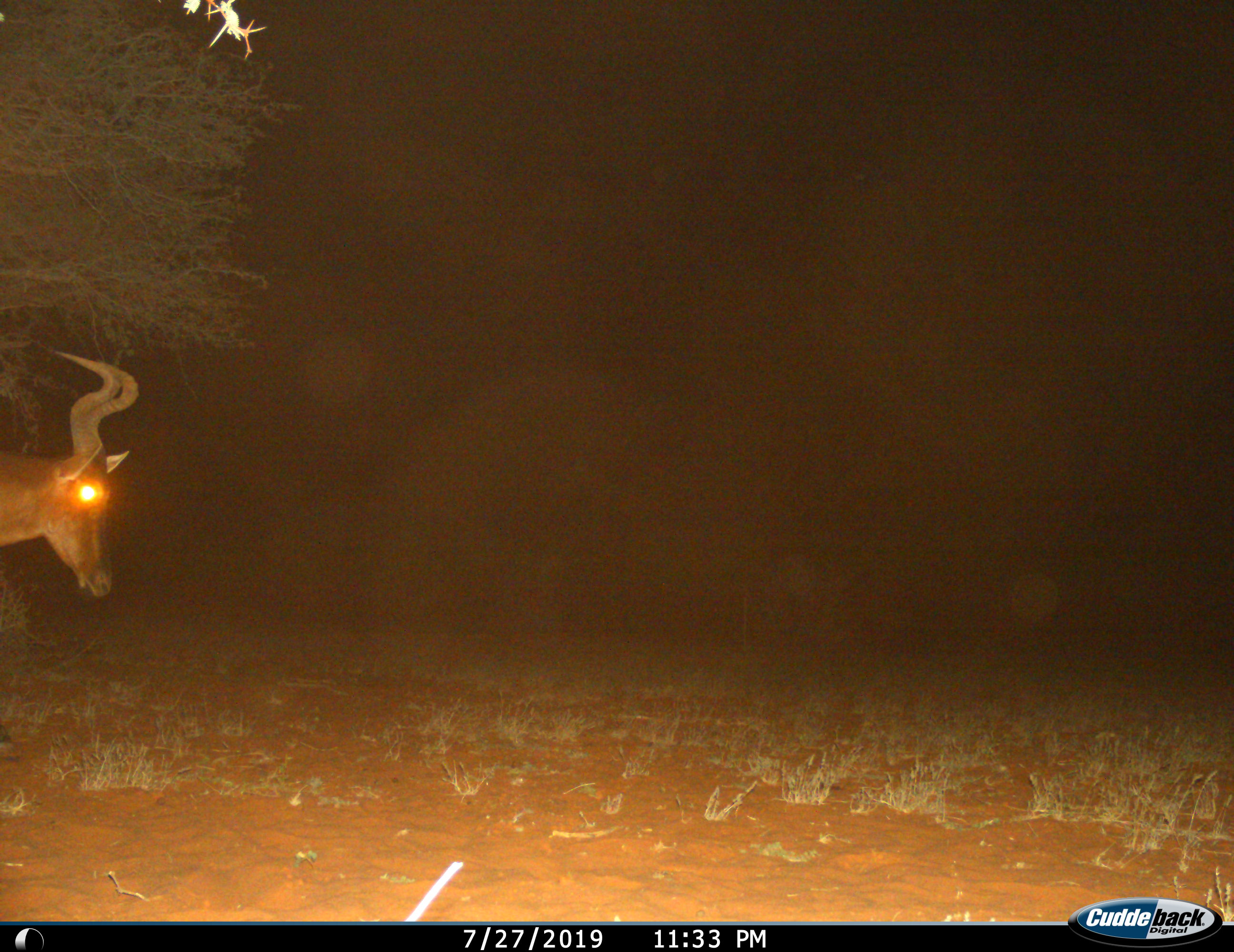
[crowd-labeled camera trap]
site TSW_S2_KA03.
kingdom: Animalia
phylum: Chordata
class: Mammalia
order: Artiodactyla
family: Bovidae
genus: Alcelaphus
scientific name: Alcelaphus buselaphus caama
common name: red hartebeest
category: hartebeestred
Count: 1.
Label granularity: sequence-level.